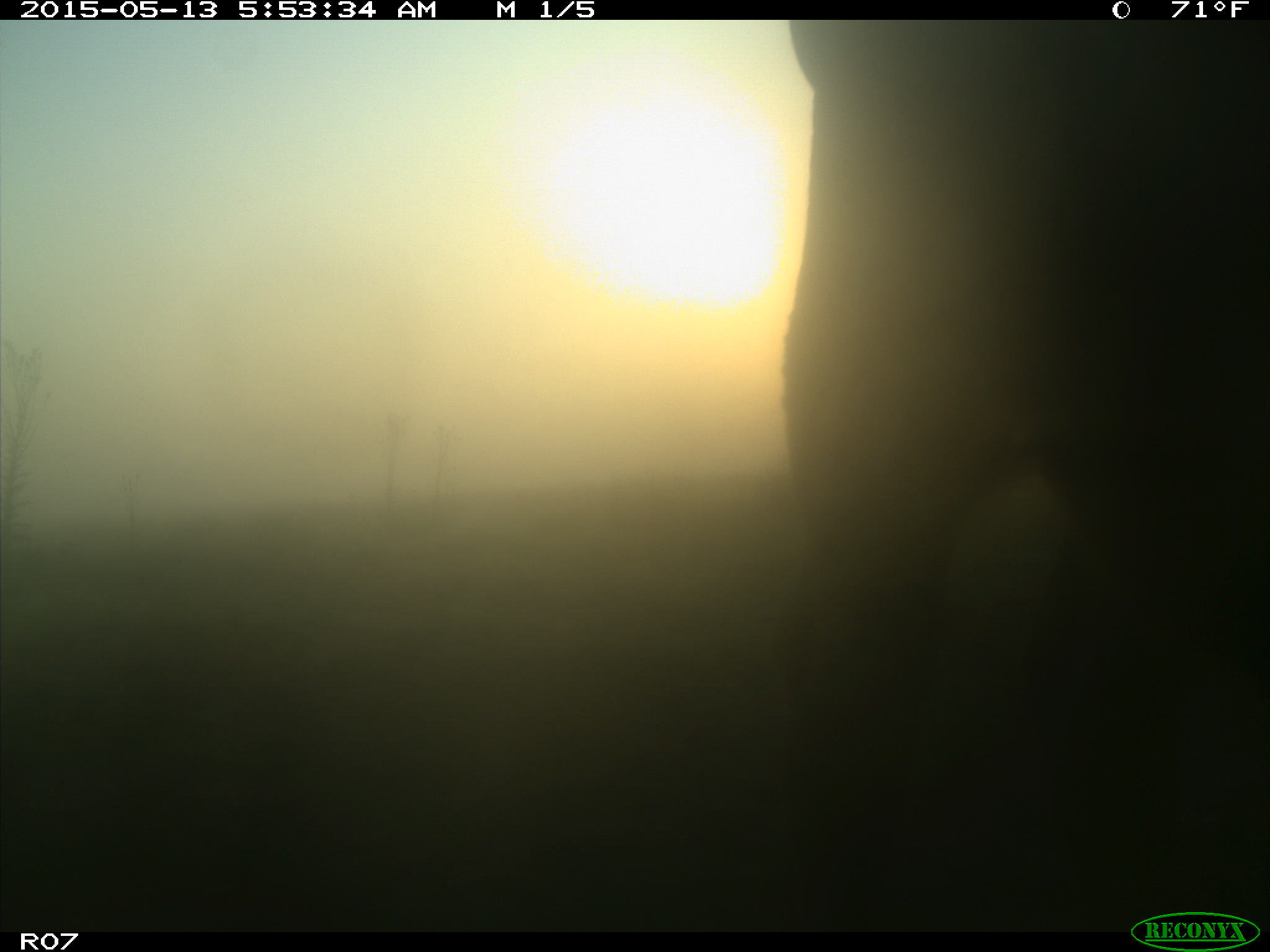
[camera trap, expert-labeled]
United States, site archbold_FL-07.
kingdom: Animalia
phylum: Chordata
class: Mammalia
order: Artiodactyla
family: Bovidae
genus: Bos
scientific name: Bos taurus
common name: domestic cow